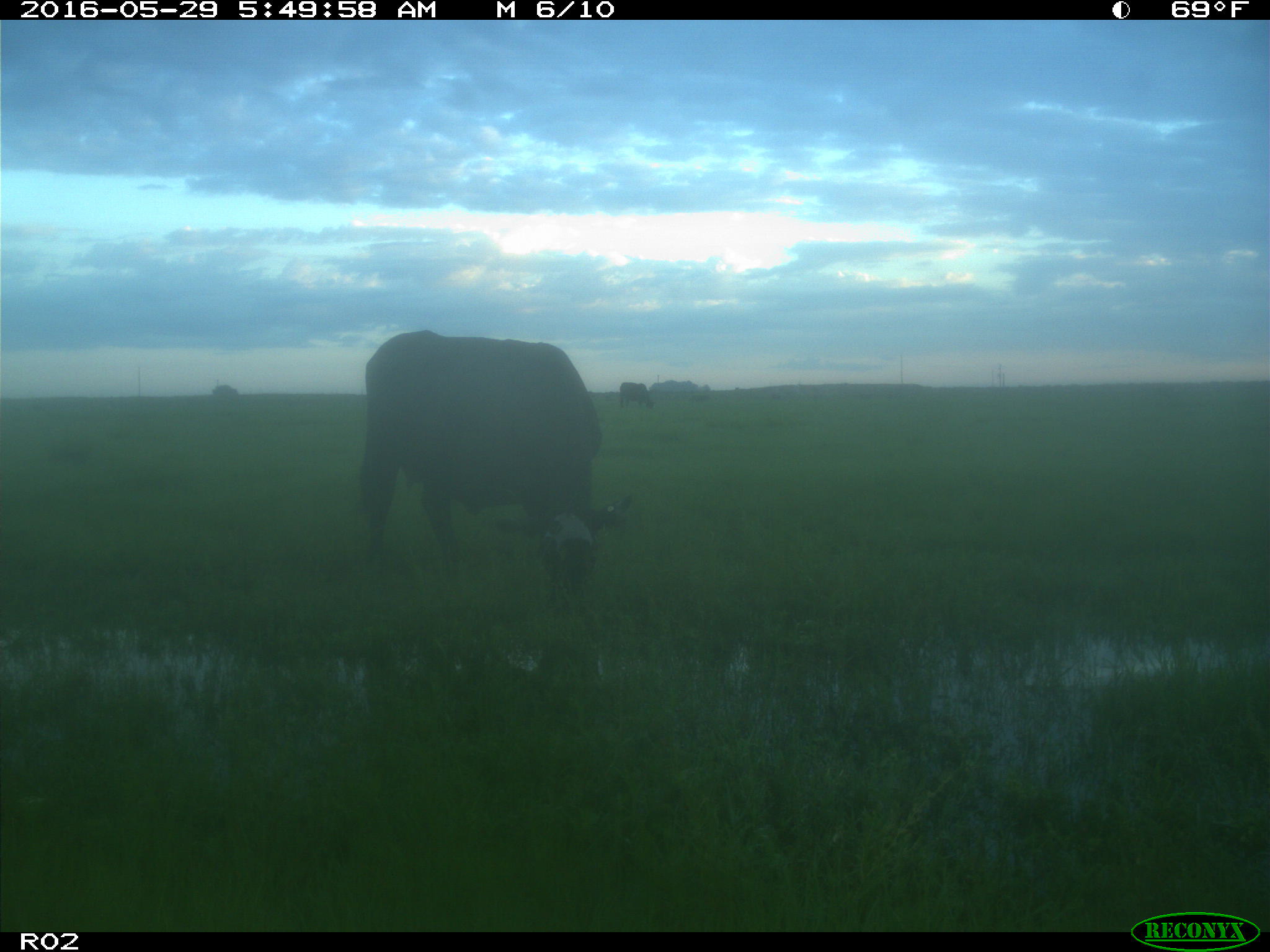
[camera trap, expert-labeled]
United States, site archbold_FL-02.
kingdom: Animalia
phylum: Chordata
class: Mammalia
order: Artiodactyla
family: Bovidae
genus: Bos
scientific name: Bos taurus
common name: domestic cow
Bos taurus (domestic cow).